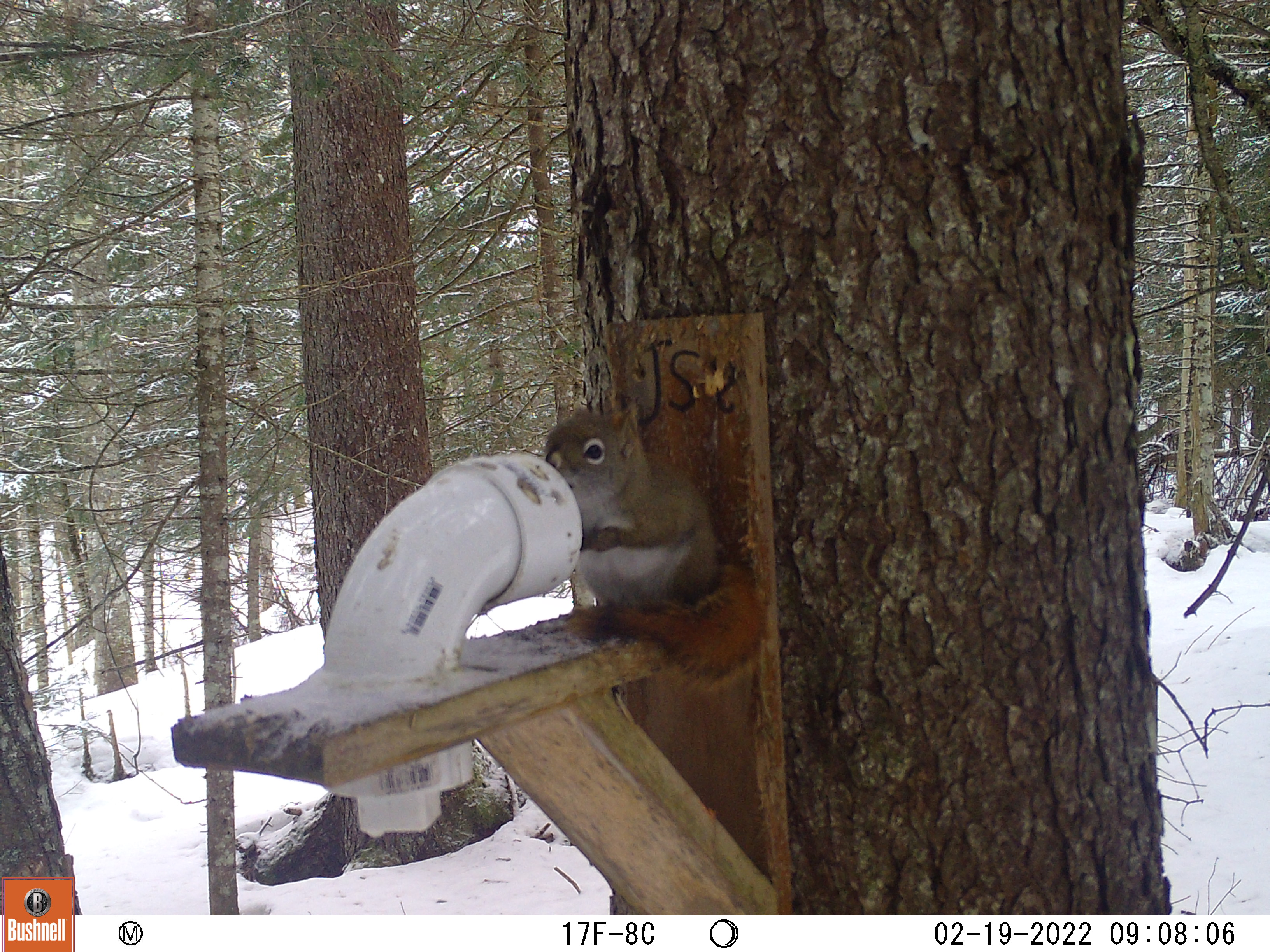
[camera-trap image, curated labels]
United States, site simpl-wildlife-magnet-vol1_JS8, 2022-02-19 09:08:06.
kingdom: Animalia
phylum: Chordata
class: Mammalia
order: Rodentia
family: Sciuridae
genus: Tamiasciurus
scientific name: Tamiasciurus hudsonicus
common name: red squirrel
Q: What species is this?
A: Red squirrel (Tamiasciurus hudsonicus).